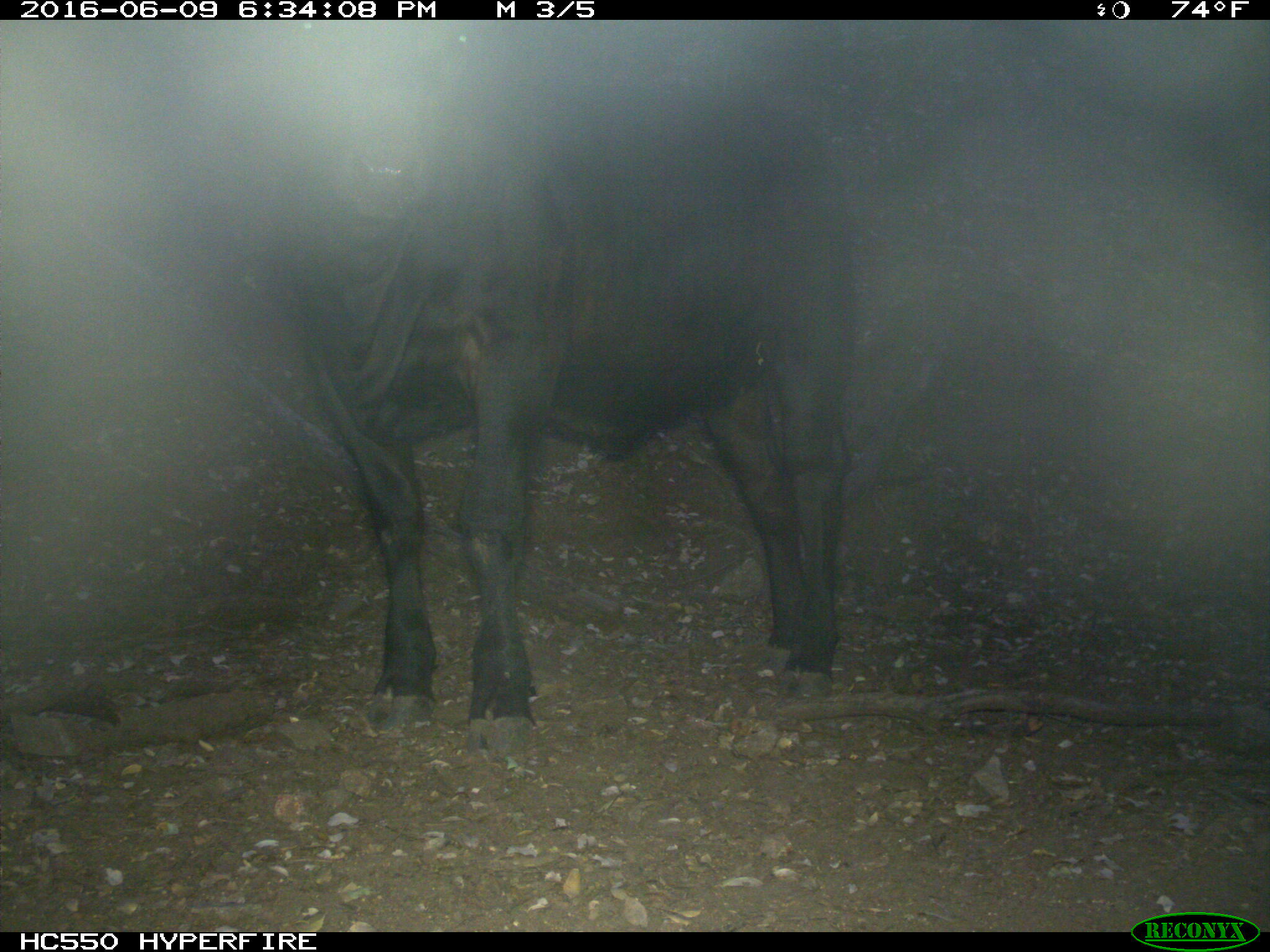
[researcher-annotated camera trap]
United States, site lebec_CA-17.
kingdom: Animalia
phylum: Chordata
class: Mammalia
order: Artiodactyla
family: Bovidae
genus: Bos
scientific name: Bos taurus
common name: domestic cow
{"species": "Bos taurus (domestic cow)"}